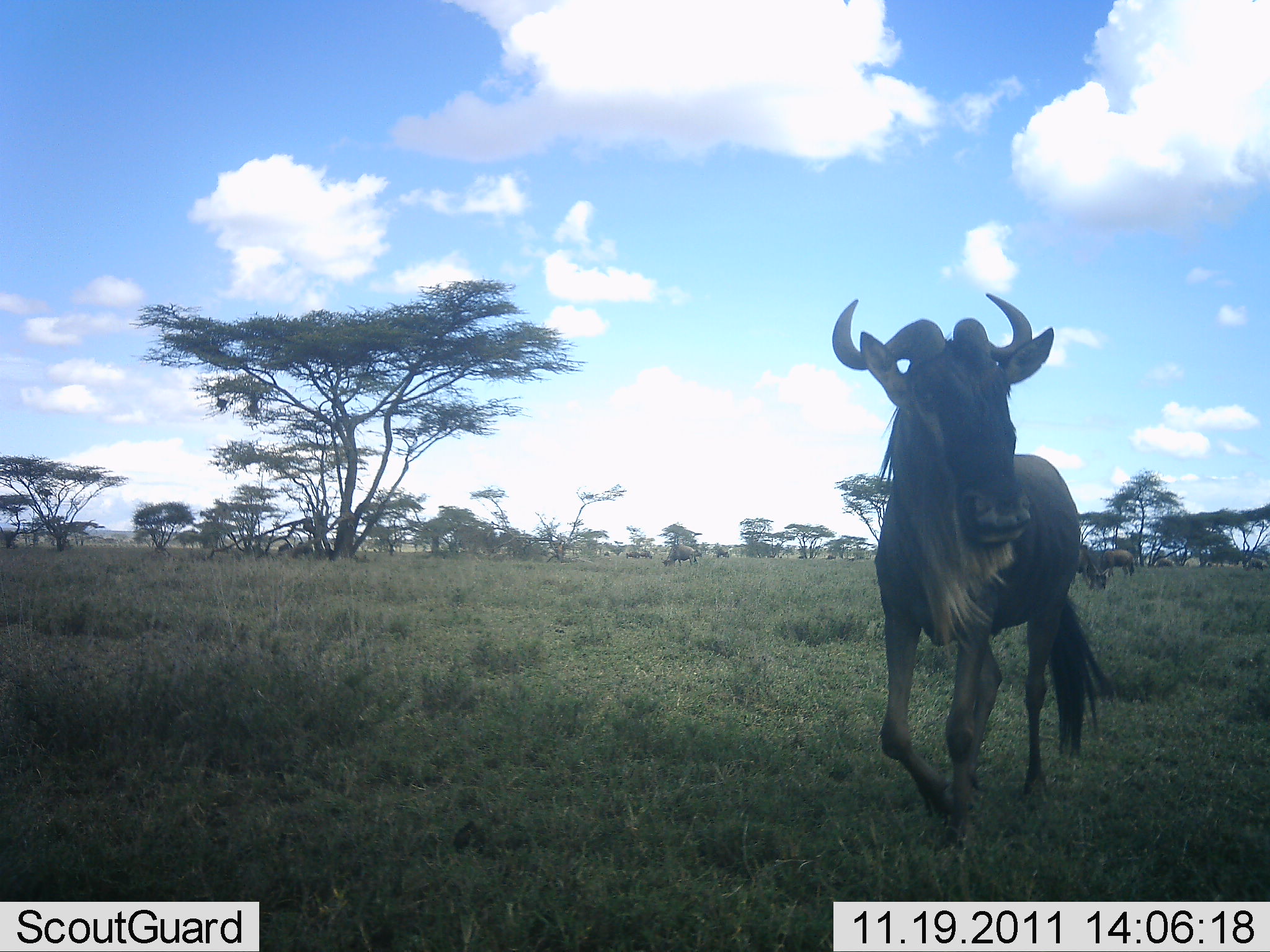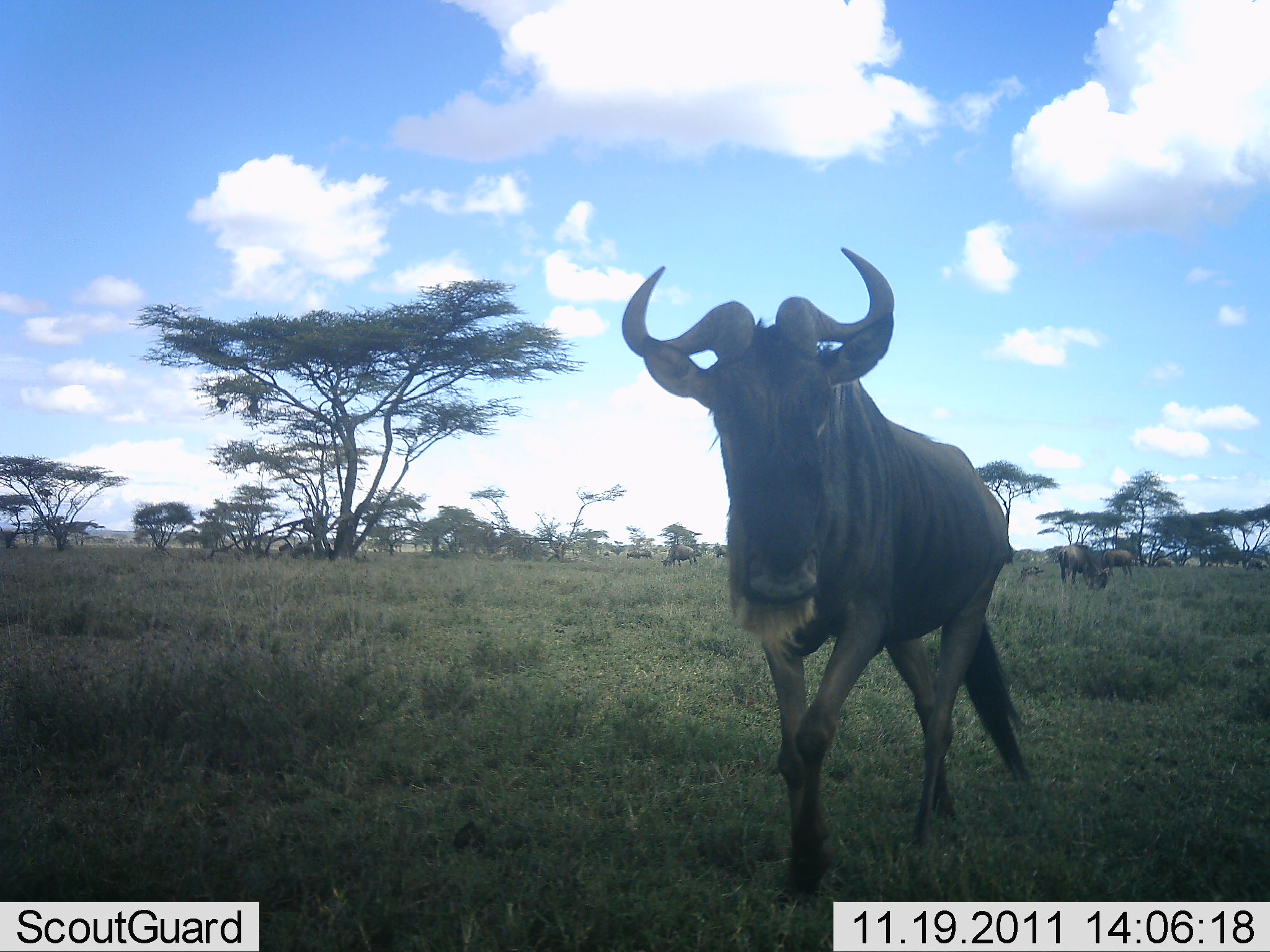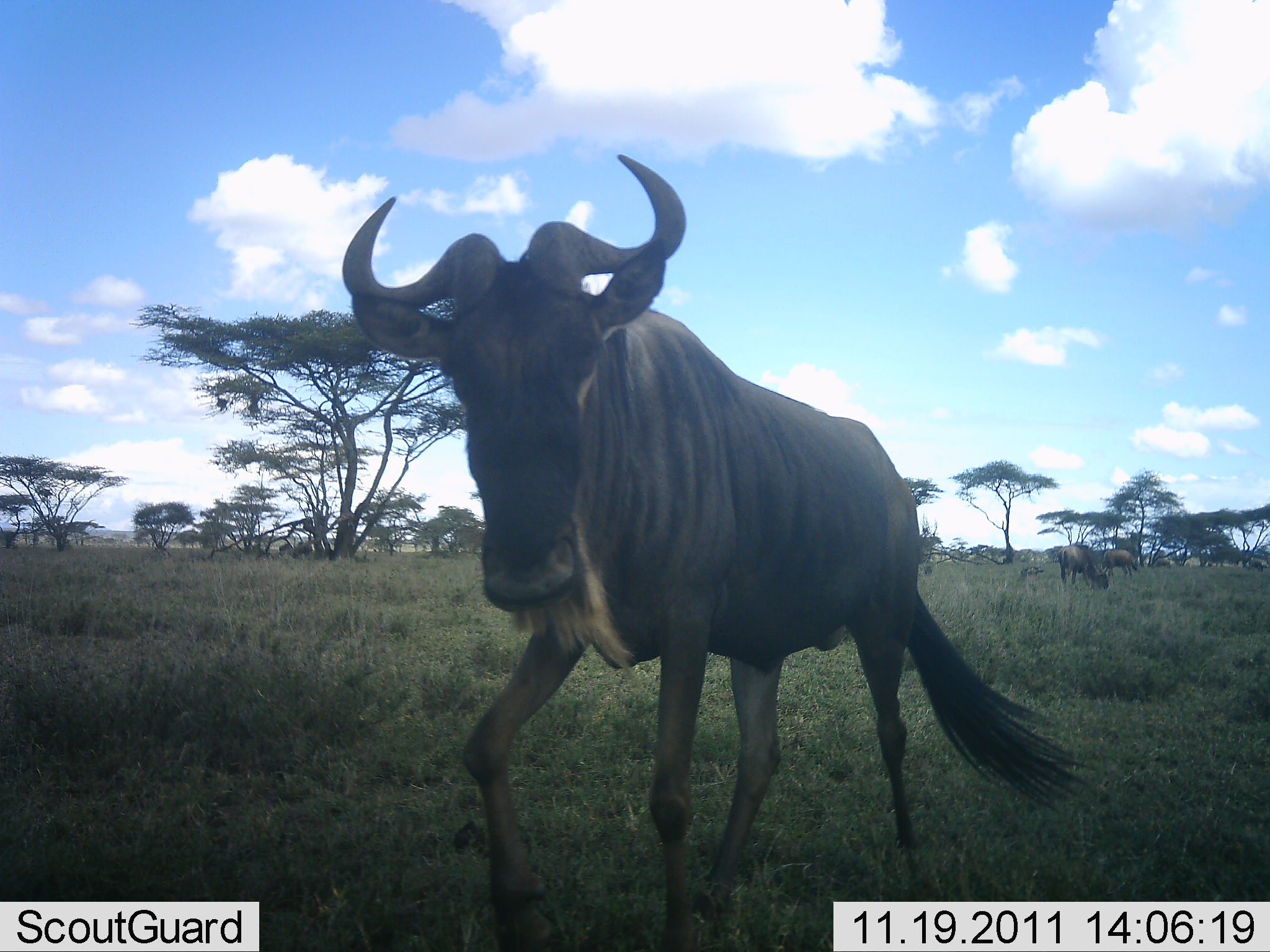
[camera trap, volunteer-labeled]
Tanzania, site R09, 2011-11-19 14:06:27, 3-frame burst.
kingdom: Animalia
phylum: Chordata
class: Mammalia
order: Artiodactyla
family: Bovidae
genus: Connochaetes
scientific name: Connochaetes taurinus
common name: blue wildebeest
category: wildebeest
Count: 1.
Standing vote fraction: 10%.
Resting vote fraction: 0%.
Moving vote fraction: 90%.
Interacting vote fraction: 0%.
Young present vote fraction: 0%.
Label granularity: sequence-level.